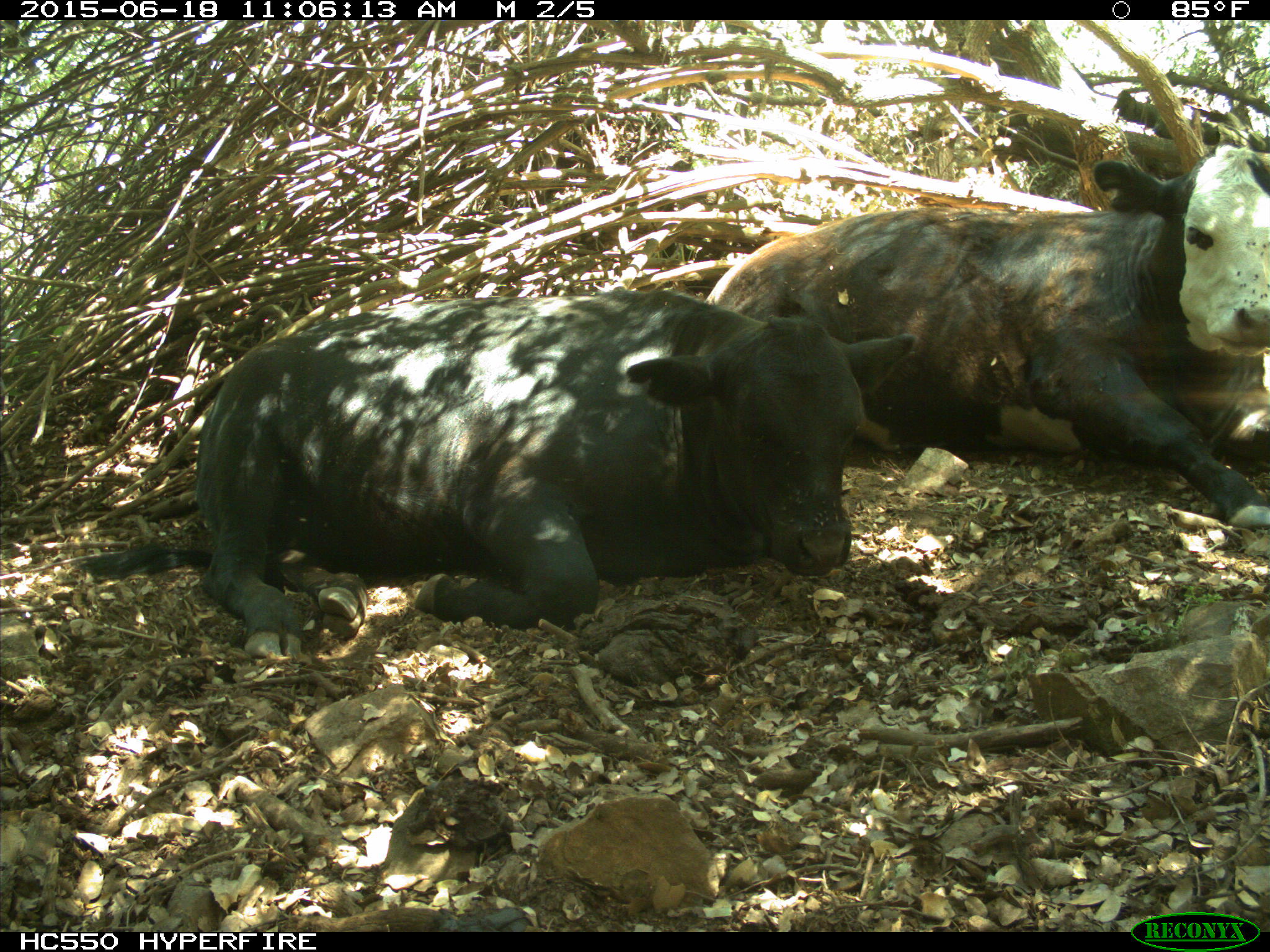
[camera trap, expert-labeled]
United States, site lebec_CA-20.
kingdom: Animalia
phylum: Chordata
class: Mammalia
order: Artiodactyla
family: Bovidae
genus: Bos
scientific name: Bos taurus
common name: domestic cow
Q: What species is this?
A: Bos taurus (domestic cow).